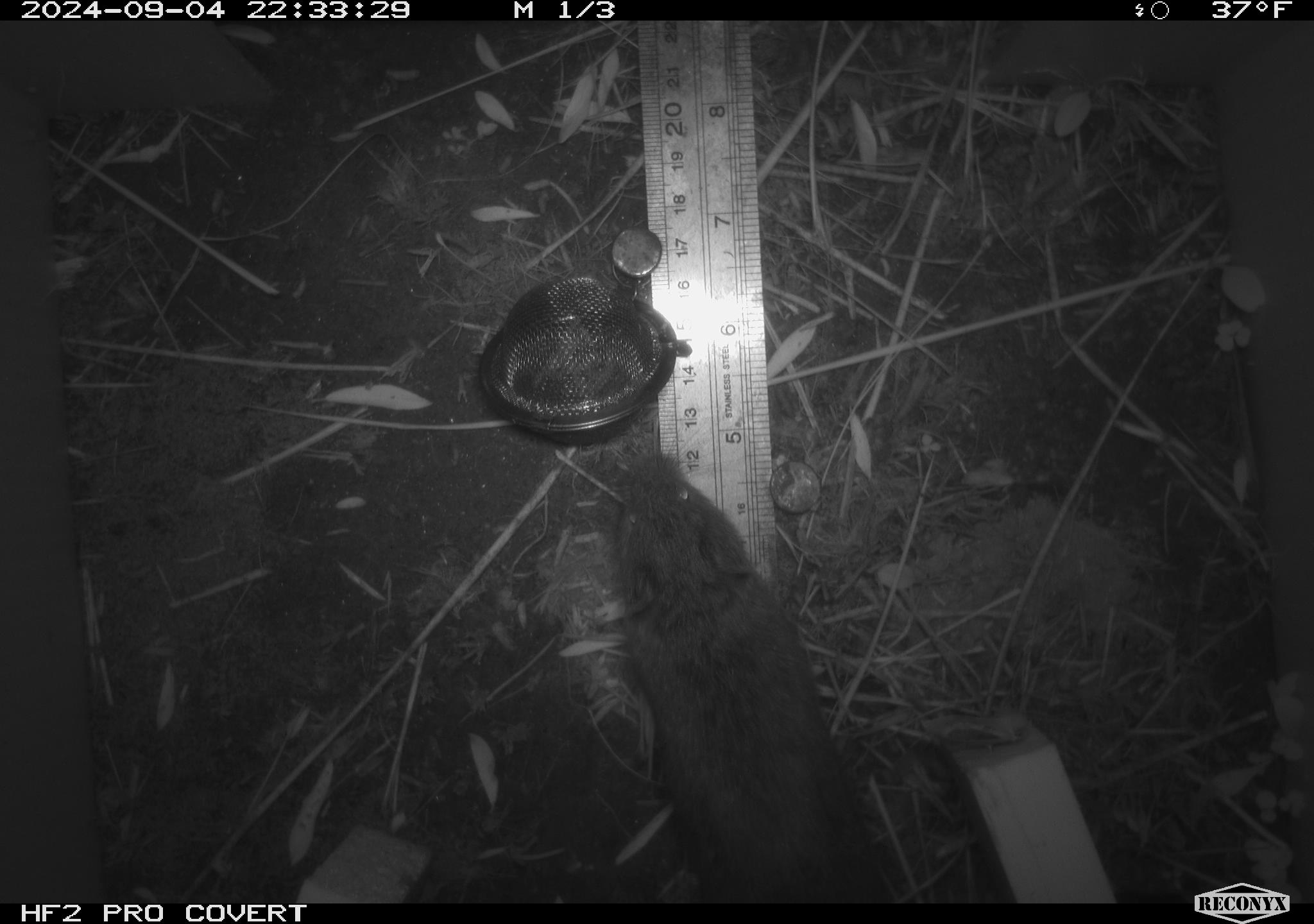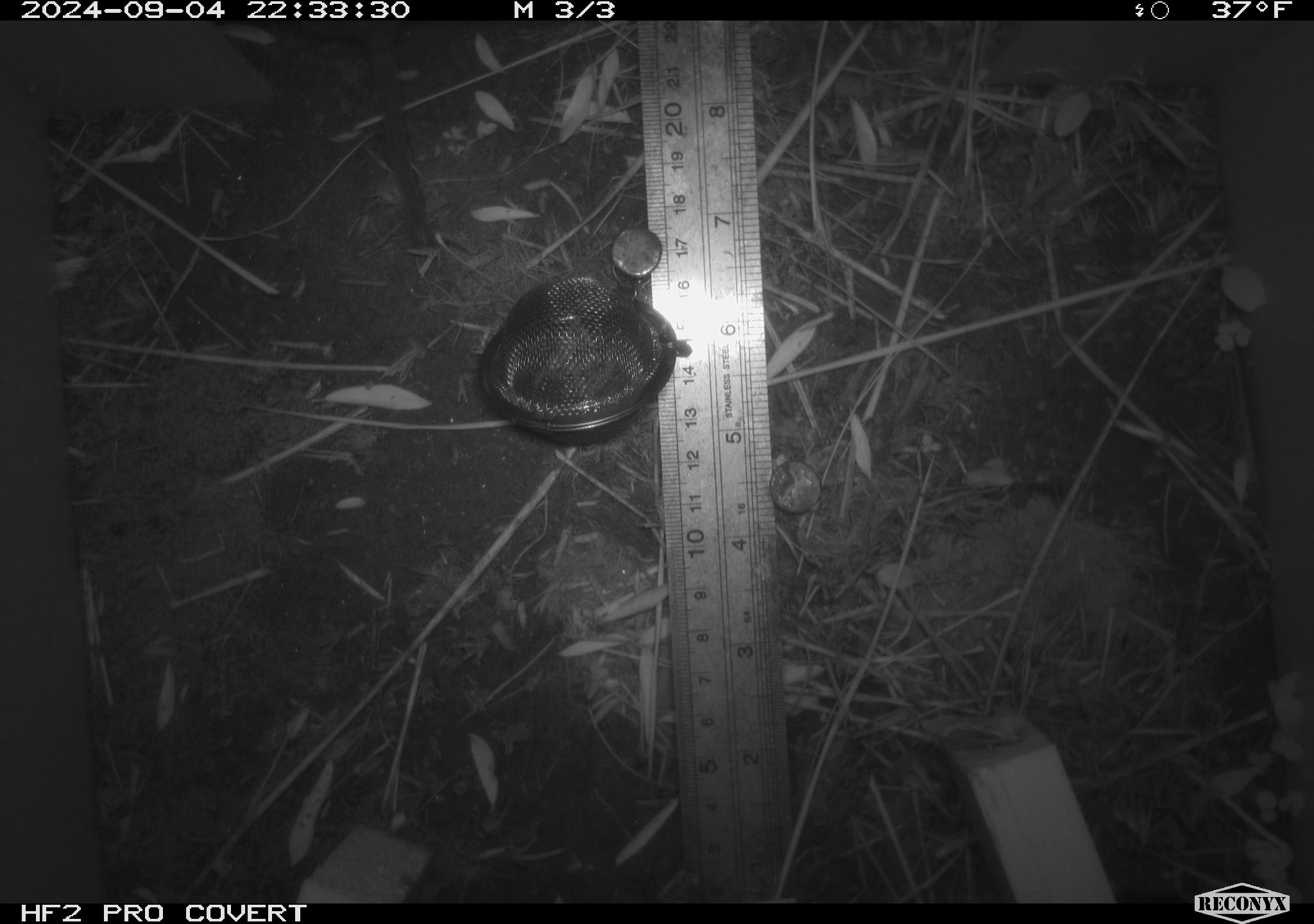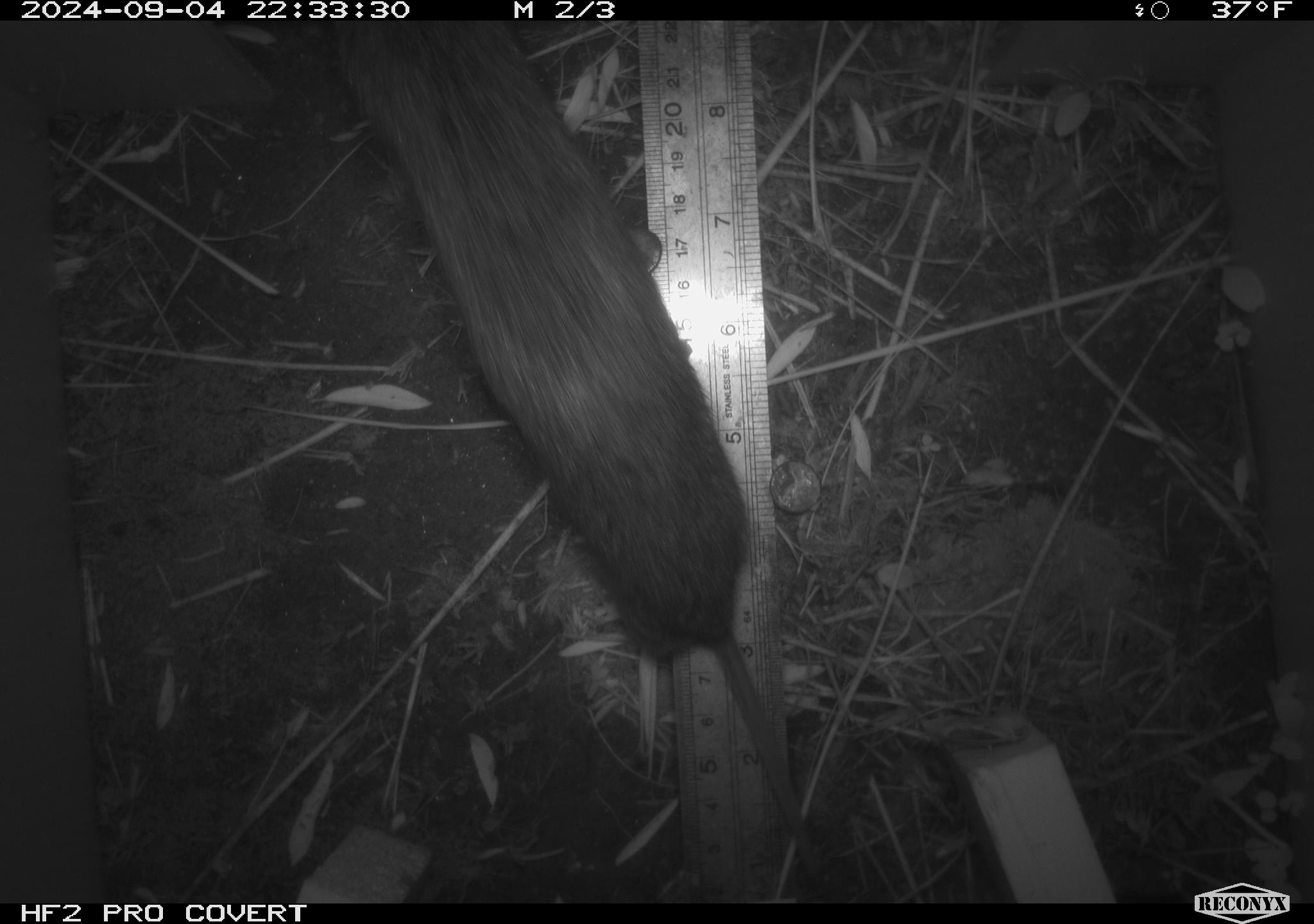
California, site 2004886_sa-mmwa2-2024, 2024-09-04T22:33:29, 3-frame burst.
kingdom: Animalia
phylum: Chordata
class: Mammalia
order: Rodentia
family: Cricetidae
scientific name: Arvicolinae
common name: voles, lemmings, and muskrats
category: arvicolinae subfamily